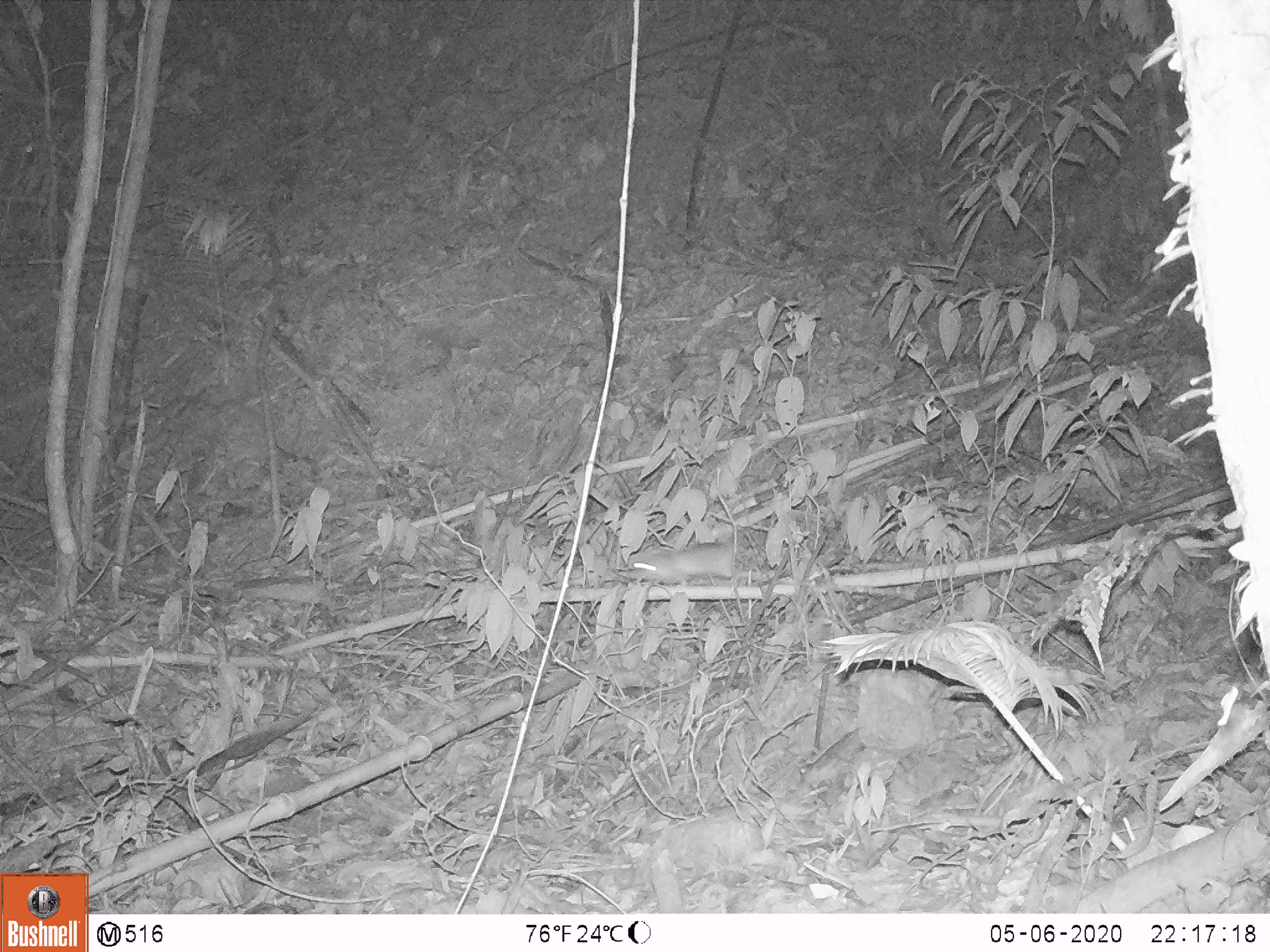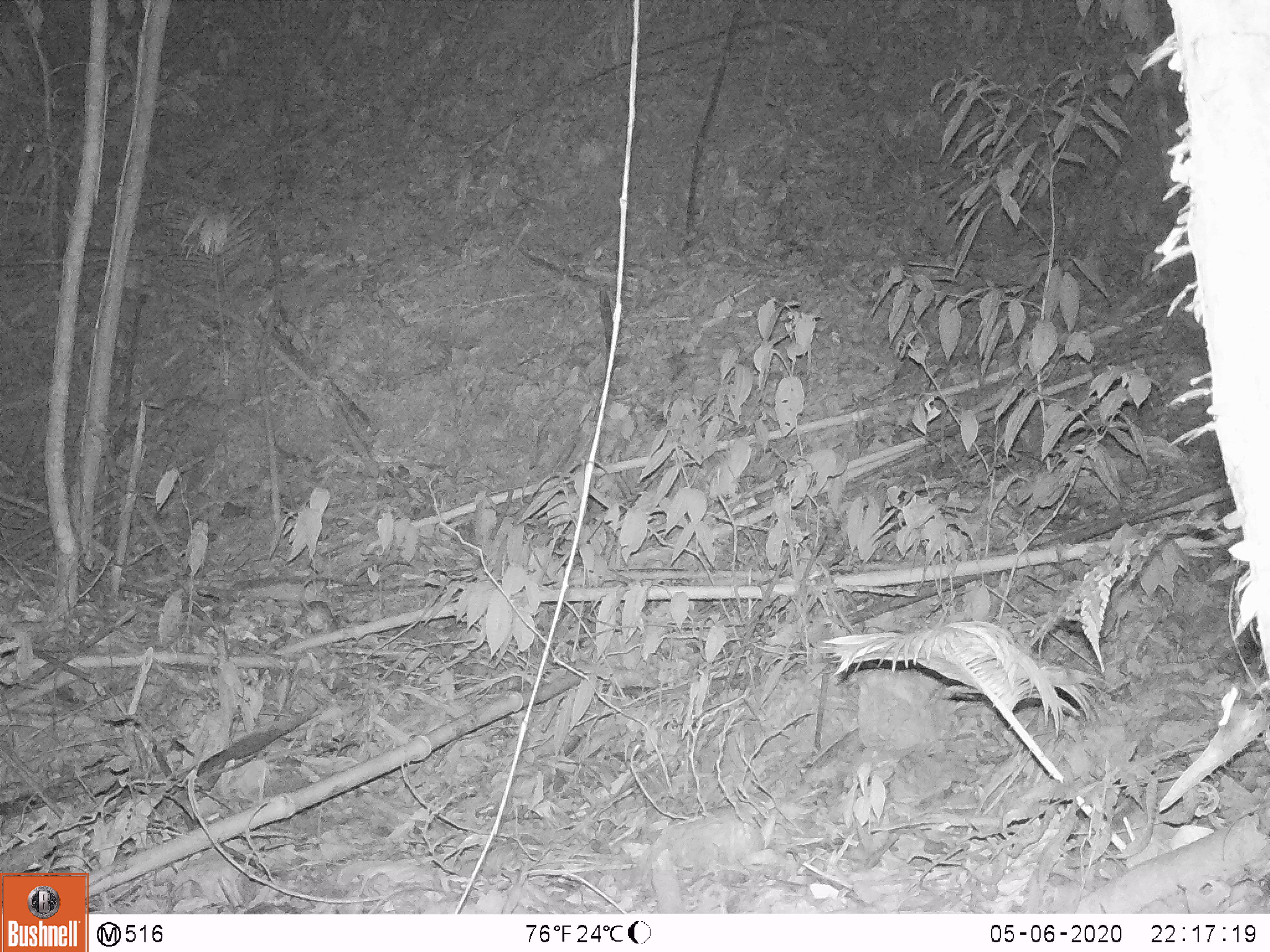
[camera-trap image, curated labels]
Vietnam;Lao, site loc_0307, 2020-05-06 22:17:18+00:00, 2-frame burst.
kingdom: Animalia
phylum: Chordata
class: Mammalia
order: Rodentia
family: Muridae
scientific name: Muridae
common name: old-world mice and rats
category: unidentified murid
Unidentified murid (old-world mice and rats) (Muridae). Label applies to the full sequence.